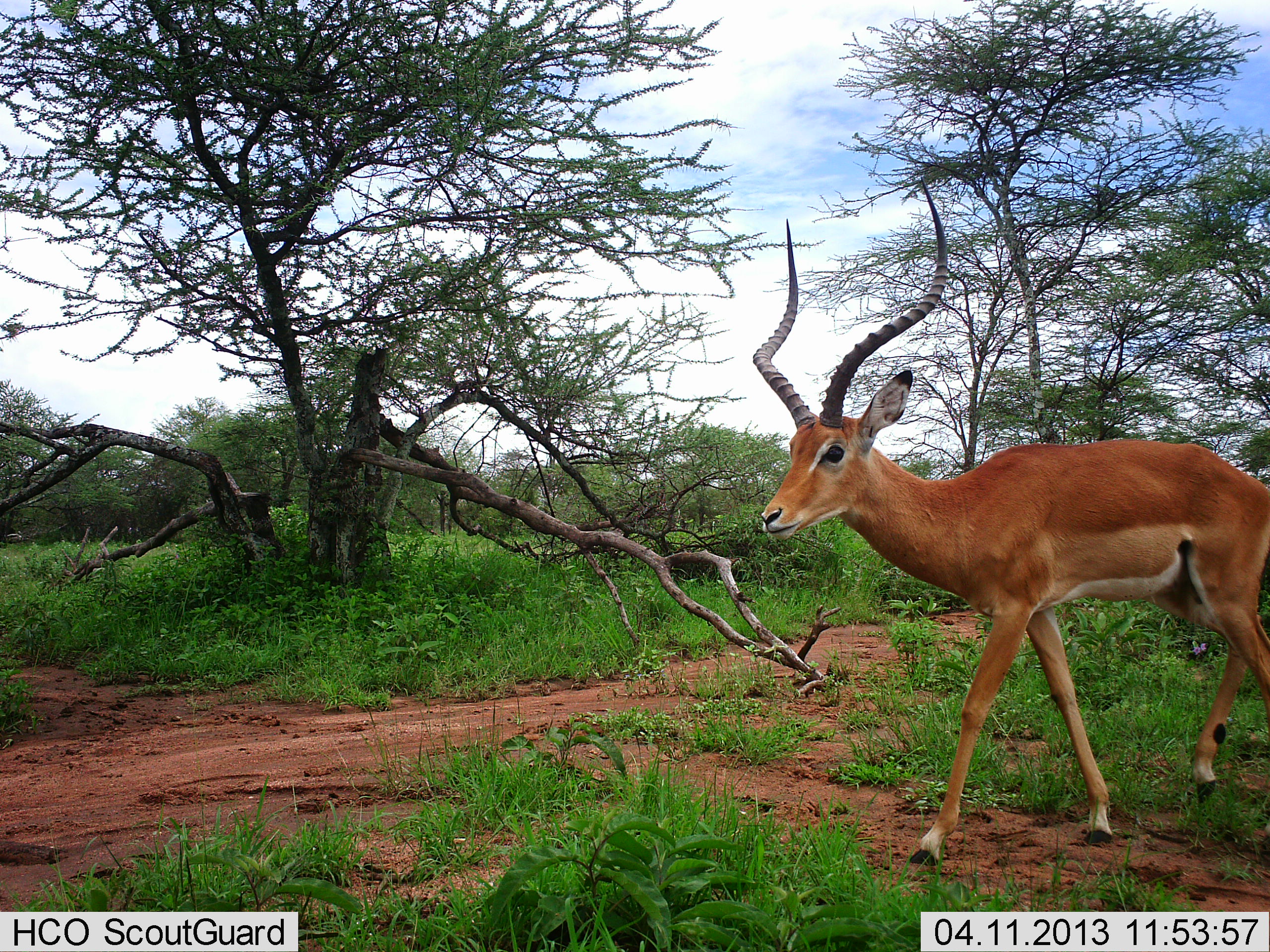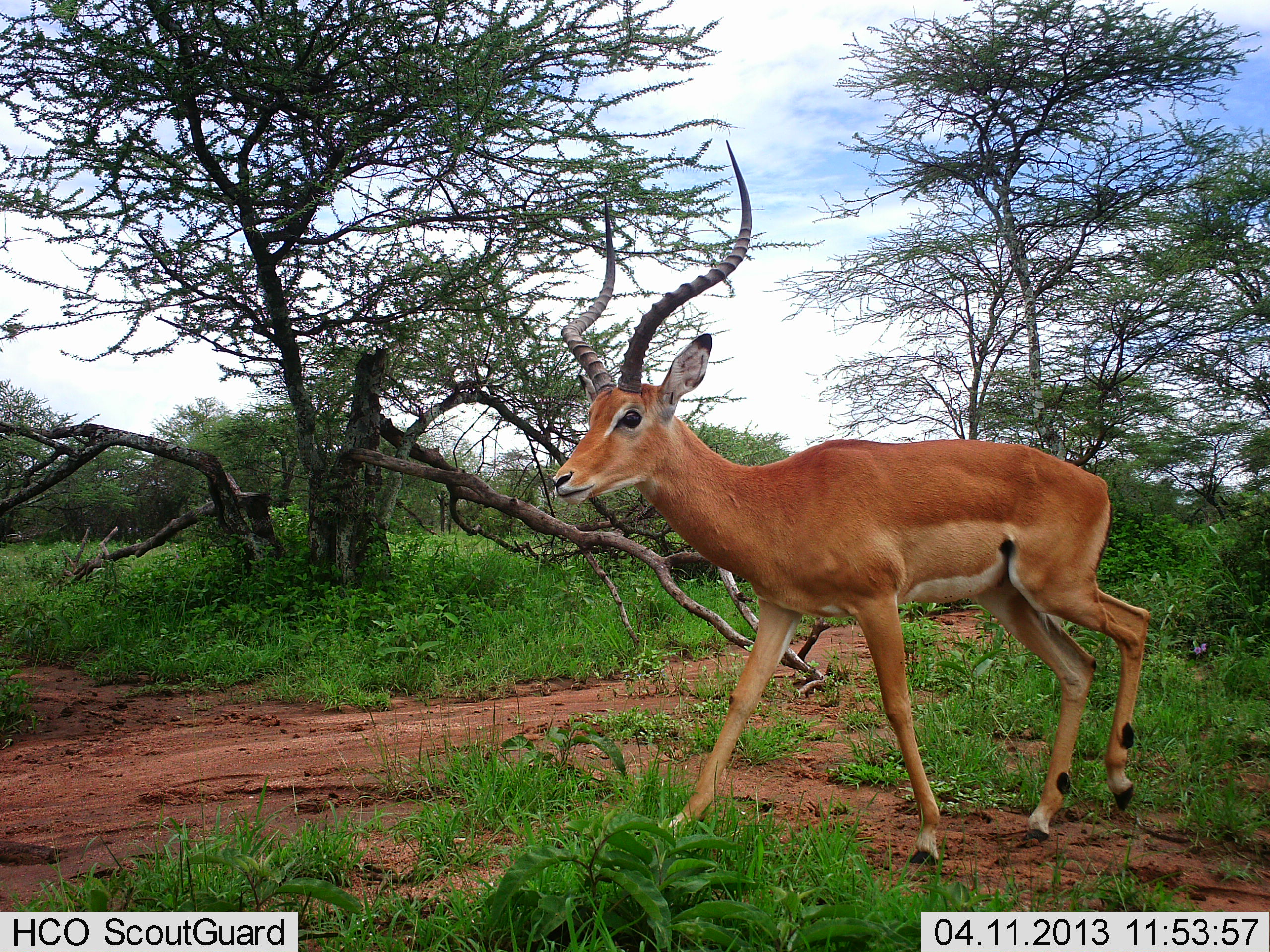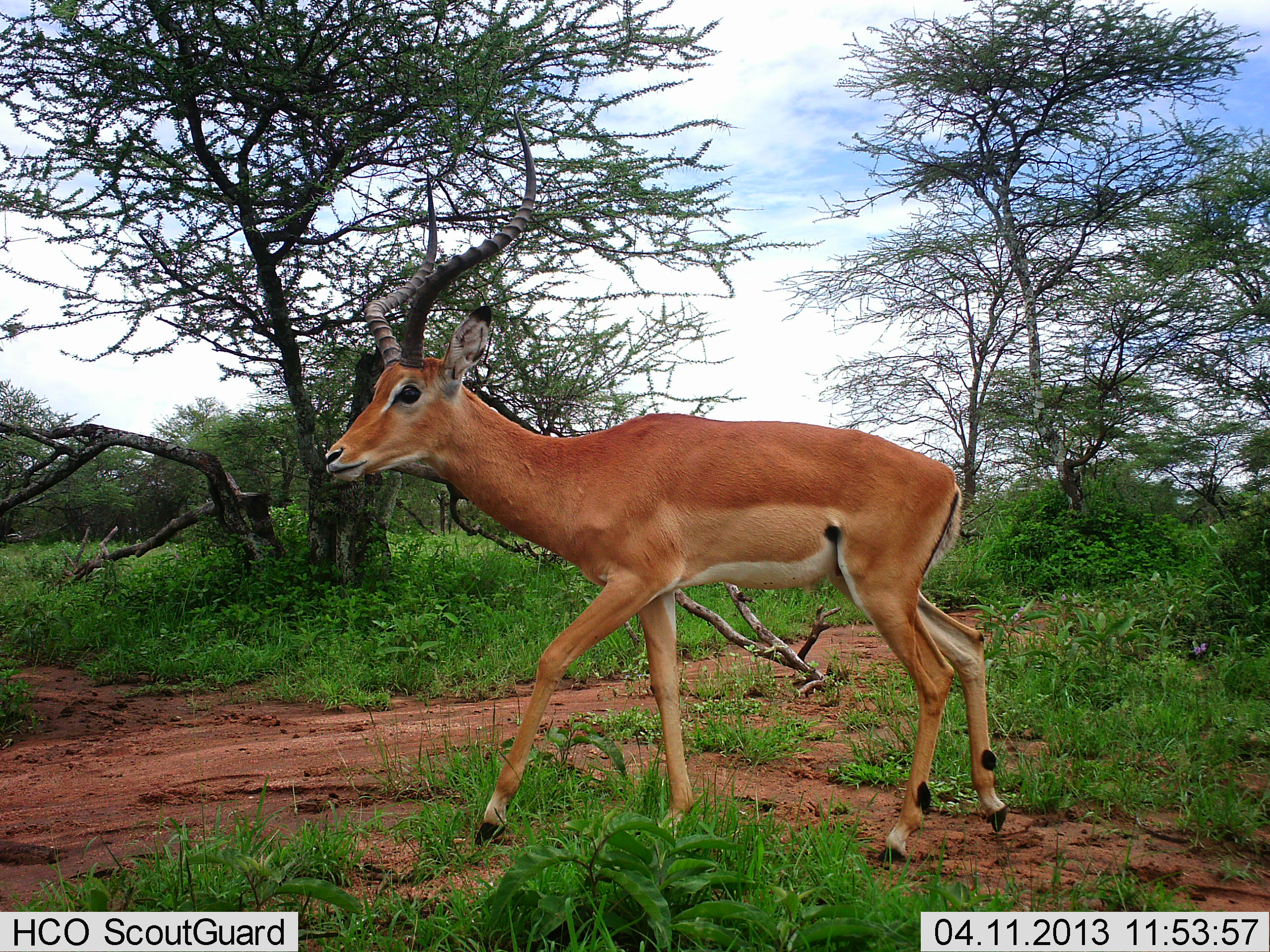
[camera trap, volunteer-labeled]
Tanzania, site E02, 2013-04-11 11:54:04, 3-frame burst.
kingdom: Animalia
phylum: Chordata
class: Mammalia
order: Artiodactyla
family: Bovidae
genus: Aepyceros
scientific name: Aepyceros melampus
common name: impala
Impala (Aepyceros melampus), count 1. Behavior (volunteer vote fractions): standing 10%, resting 0%, moving 93%, interacting 0%. Young present (vote fraction): 0%. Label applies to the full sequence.